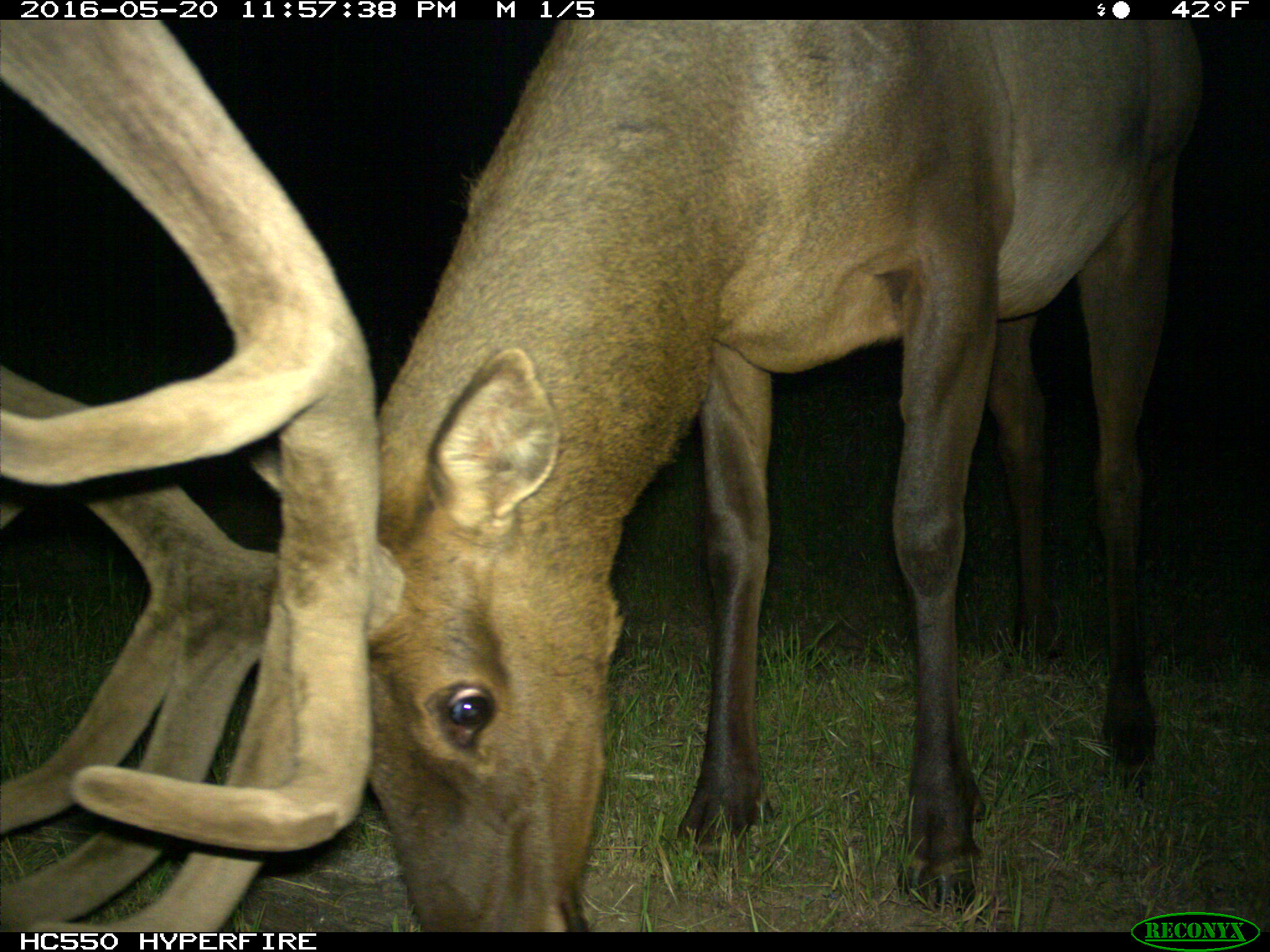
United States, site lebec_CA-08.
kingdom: Animalia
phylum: Chordata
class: Mammalia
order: Artiodactyla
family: Cervidae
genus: Cervus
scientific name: Cervus canadensis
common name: elk